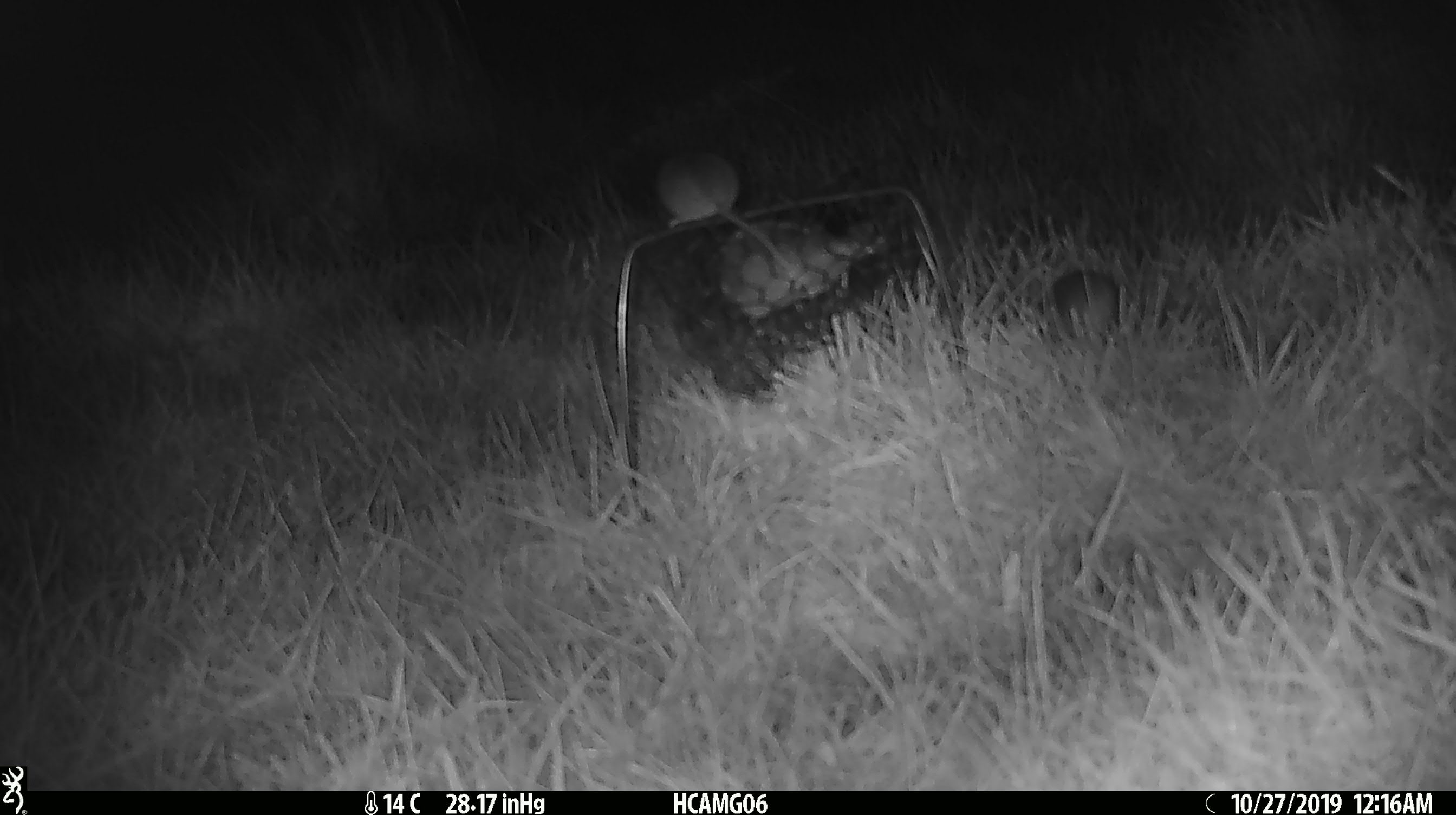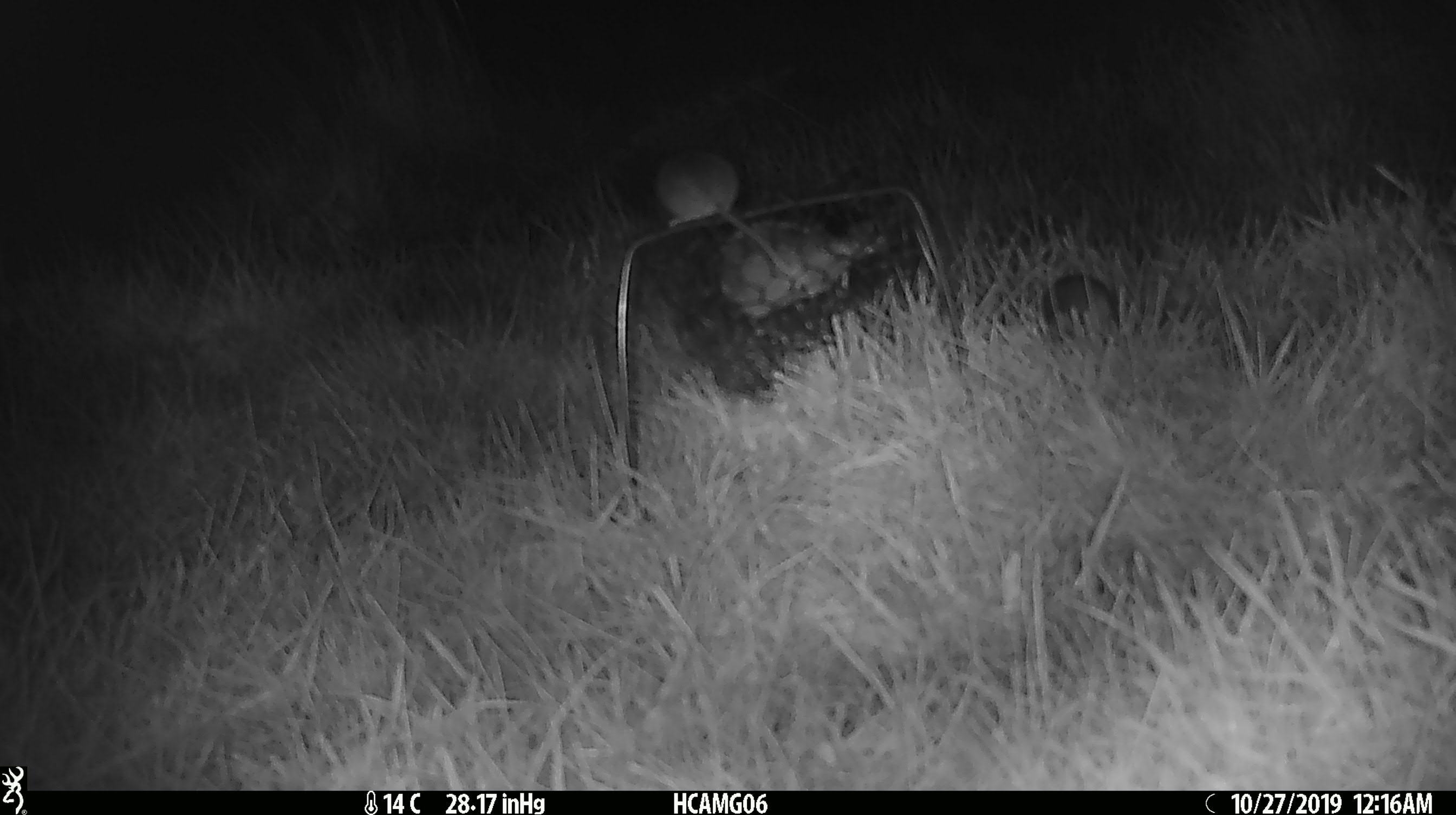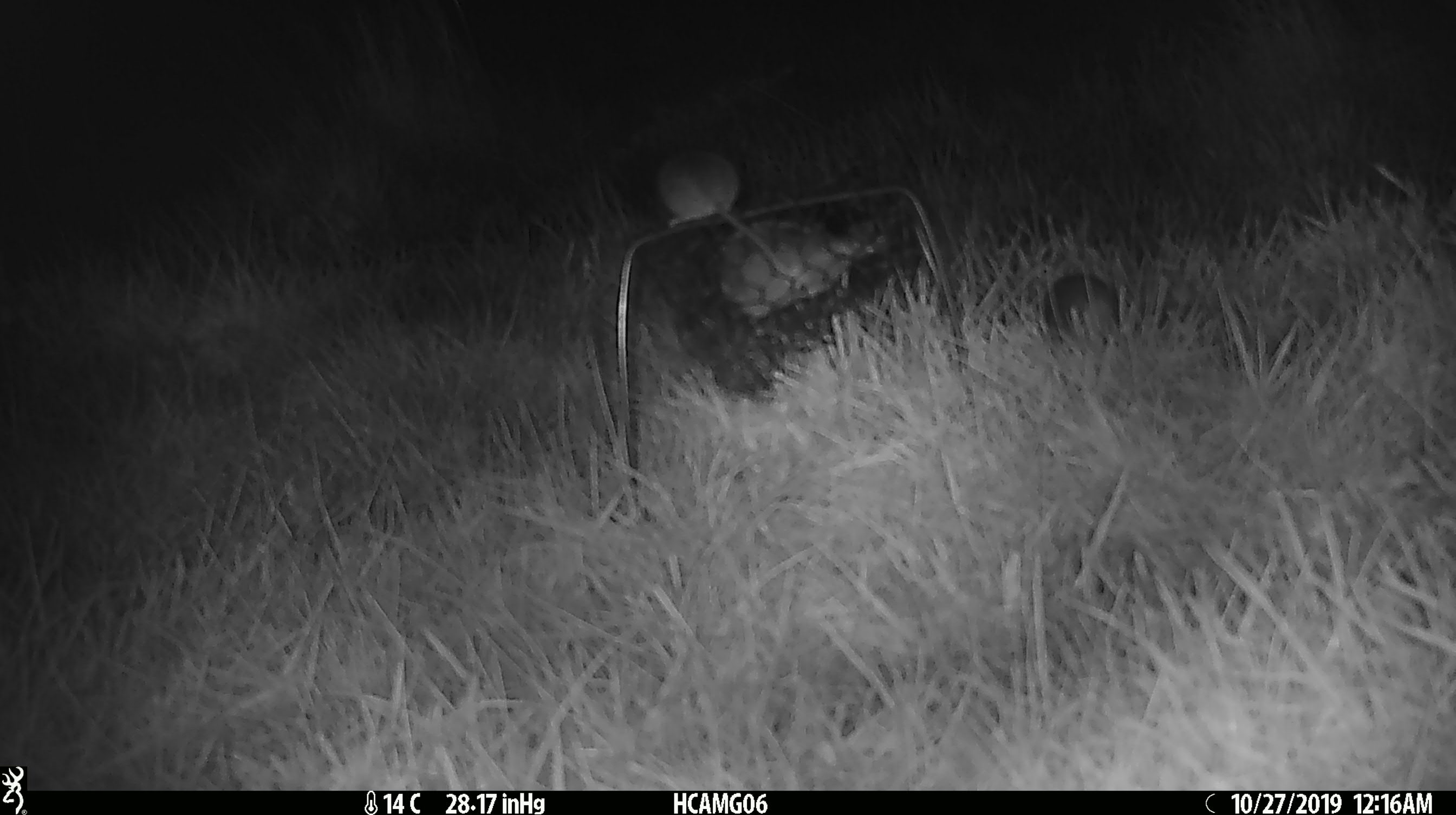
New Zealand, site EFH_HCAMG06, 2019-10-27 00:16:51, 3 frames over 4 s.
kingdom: Animalia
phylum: Chordata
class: Mammalia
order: Rodentia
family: Muridae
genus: Mus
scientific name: Mus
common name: mouse